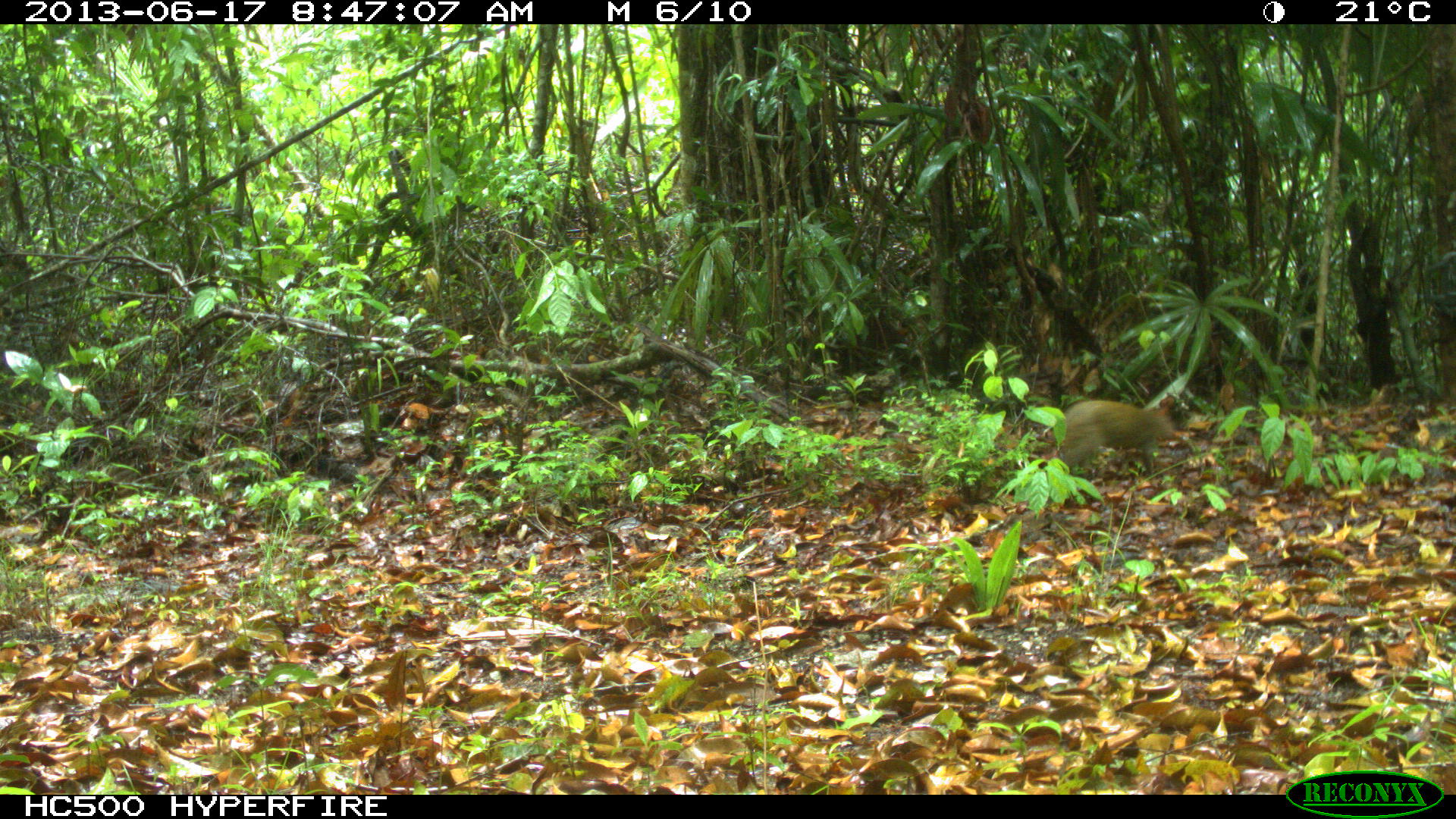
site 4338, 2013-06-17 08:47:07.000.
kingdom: Animalia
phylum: Chordata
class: Mammalia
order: Rodentia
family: Dasyproctidae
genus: Dasyprocta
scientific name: Dasyprocta punctata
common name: central american agouti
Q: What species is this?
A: Dasyprocta punctata (central american agouti).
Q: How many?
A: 2.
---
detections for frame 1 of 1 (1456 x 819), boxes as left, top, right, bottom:
dasyprocta punctata: 1048, 392, 1189, 473